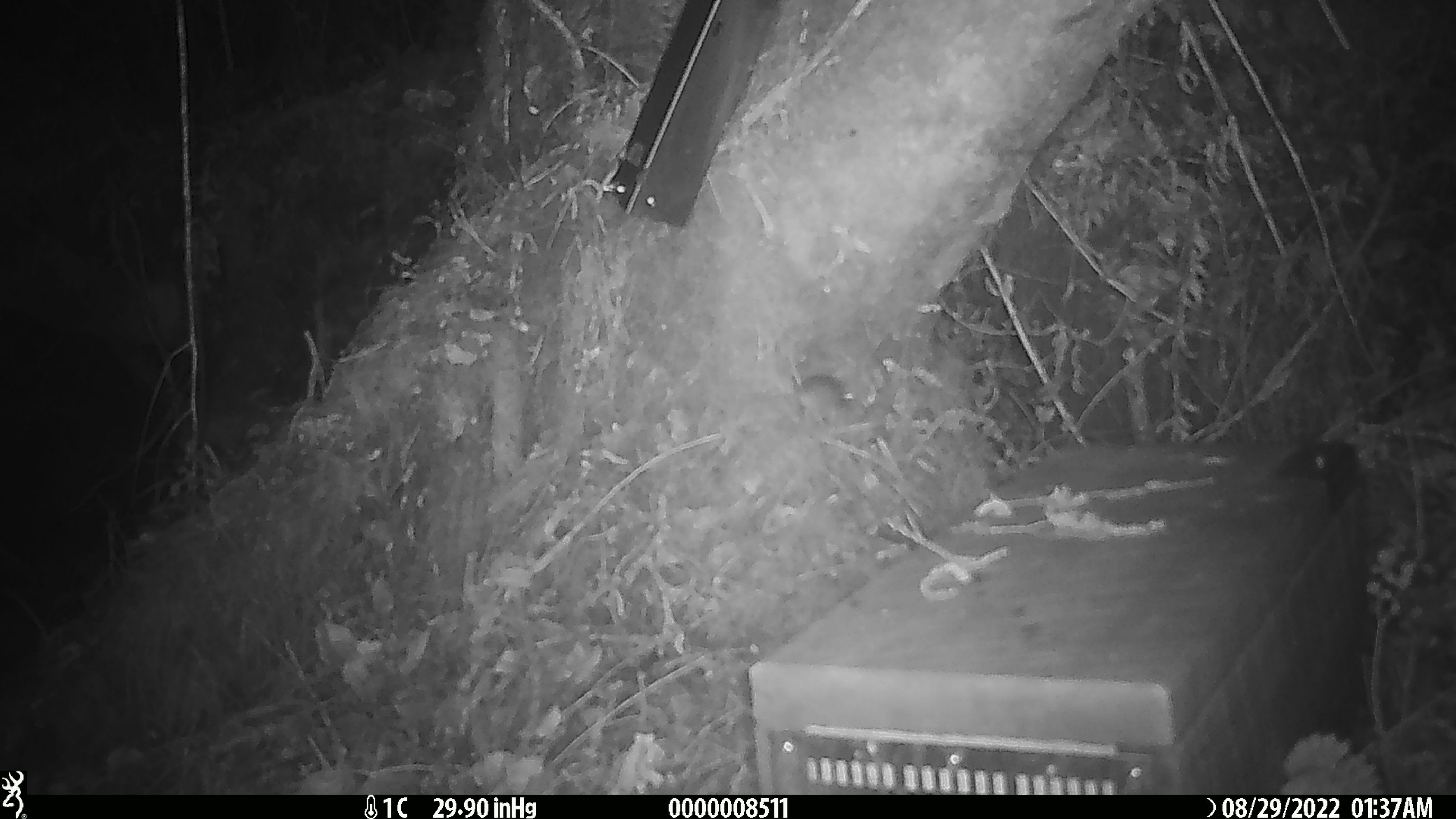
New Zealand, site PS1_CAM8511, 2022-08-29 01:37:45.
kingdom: Animalia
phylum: Chordata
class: Mammalia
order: Rodentia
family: Muridae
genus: Mus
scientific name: Mus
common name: mouse